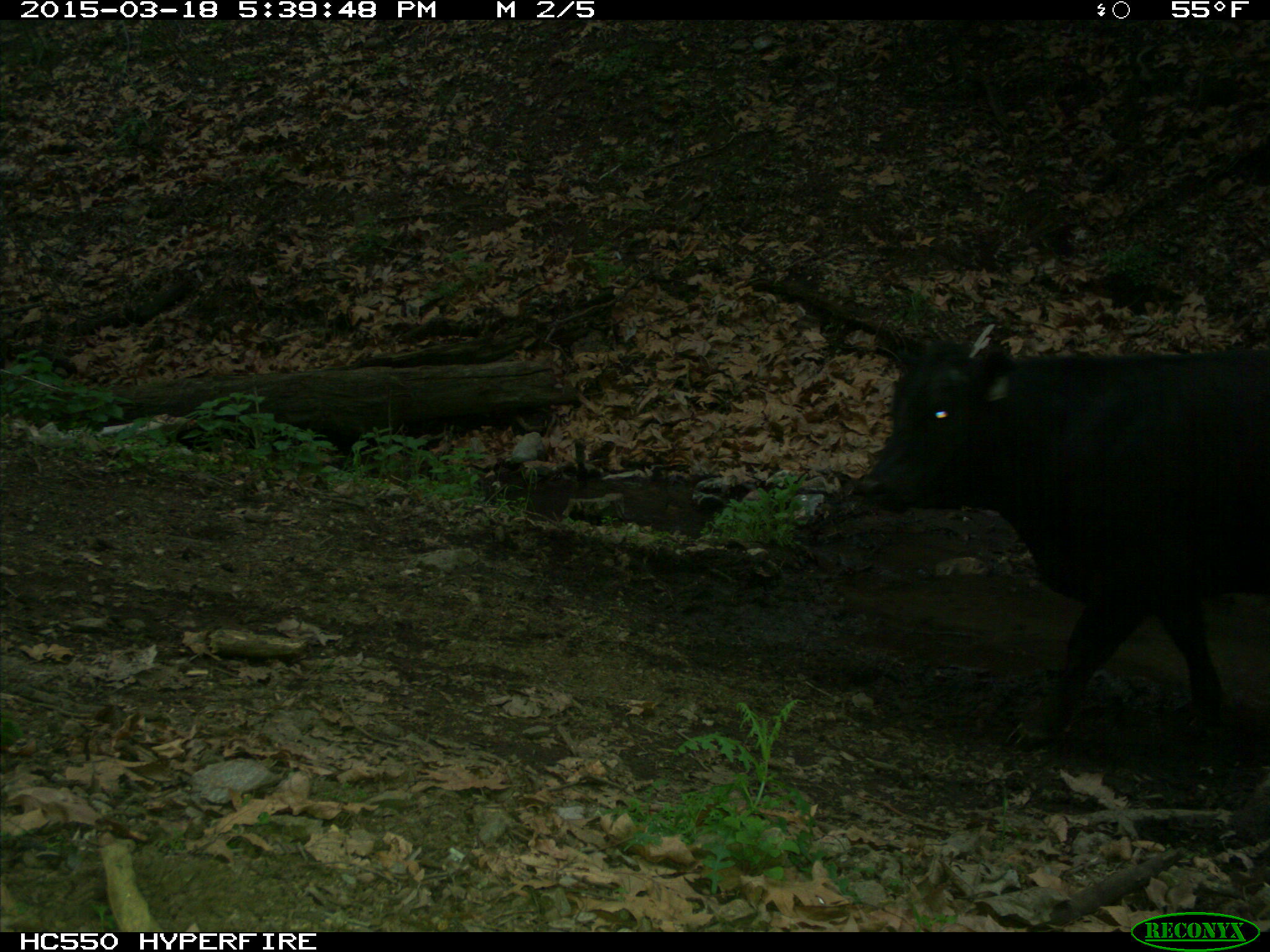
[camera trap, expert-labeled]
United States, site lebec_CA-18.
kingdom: Animalia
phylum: Chordata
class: Mammalia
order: Artiodactyla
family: Bovidae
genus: Bos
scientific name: Bos taurus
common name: domestic cow